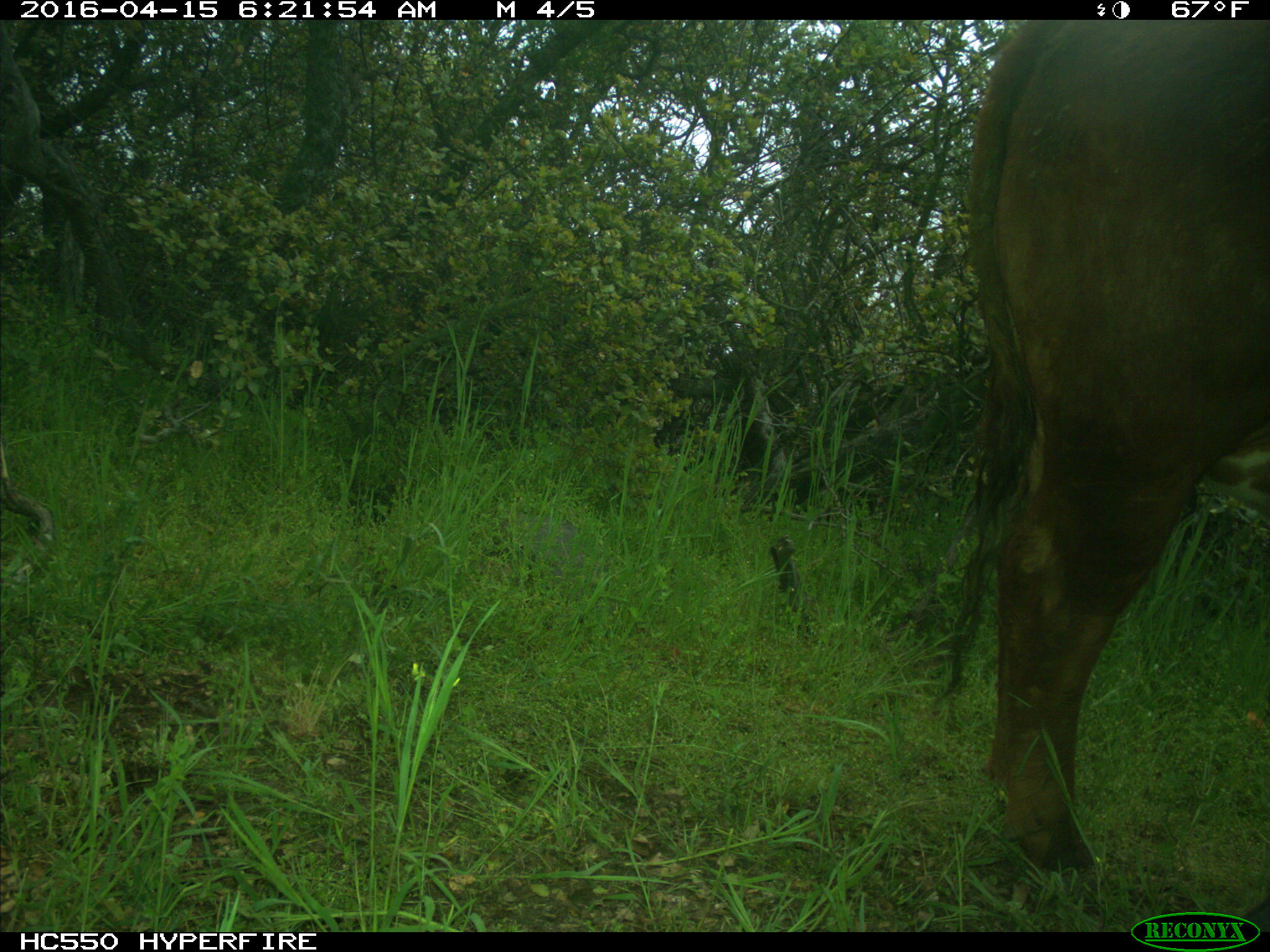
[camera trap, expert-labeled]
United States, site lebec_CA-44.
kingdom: Animalia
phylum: Chordata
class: Mammalia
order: Artiodactyla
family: Bovidae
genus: Bos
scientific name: Bos taurus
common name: domestic cow